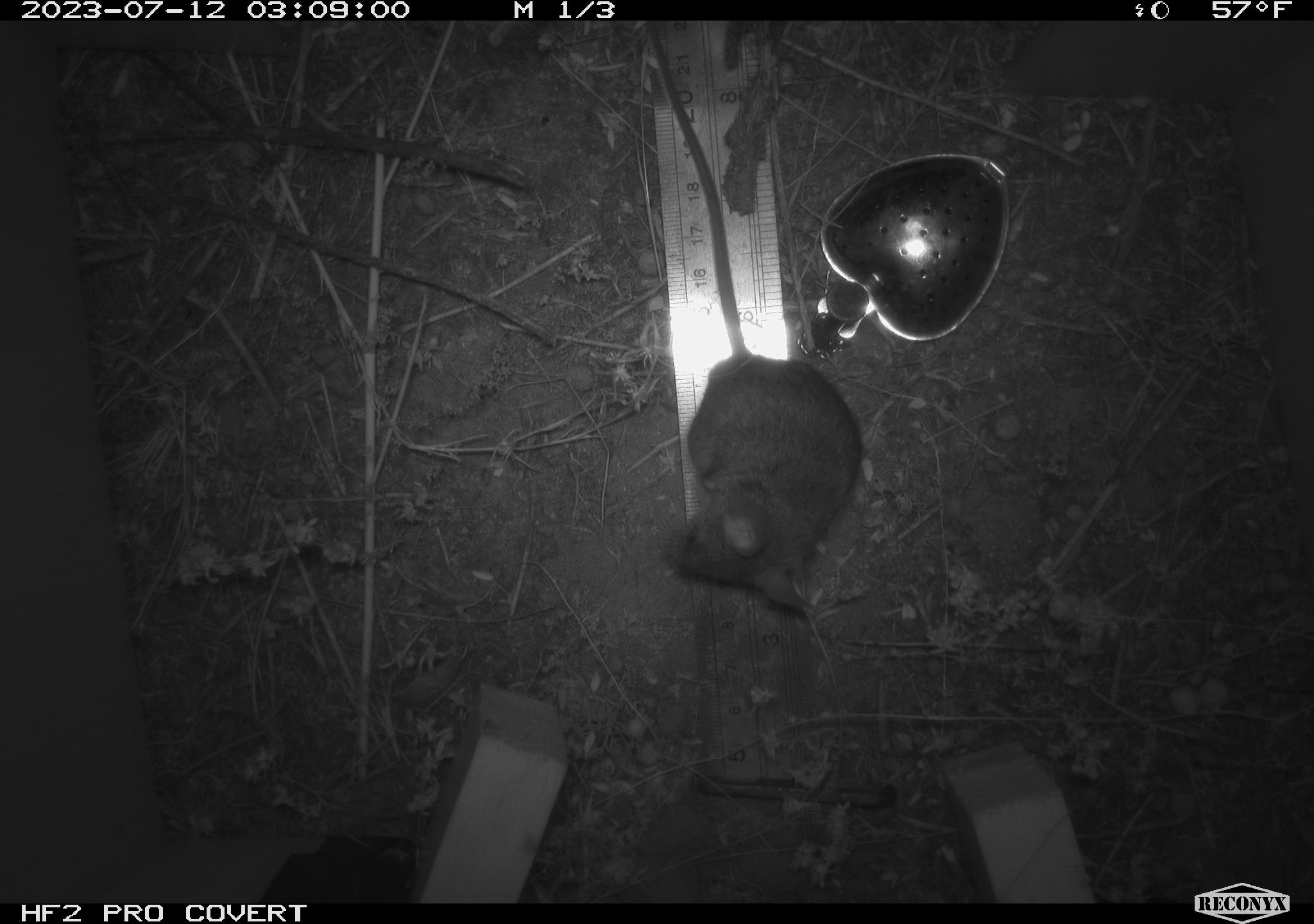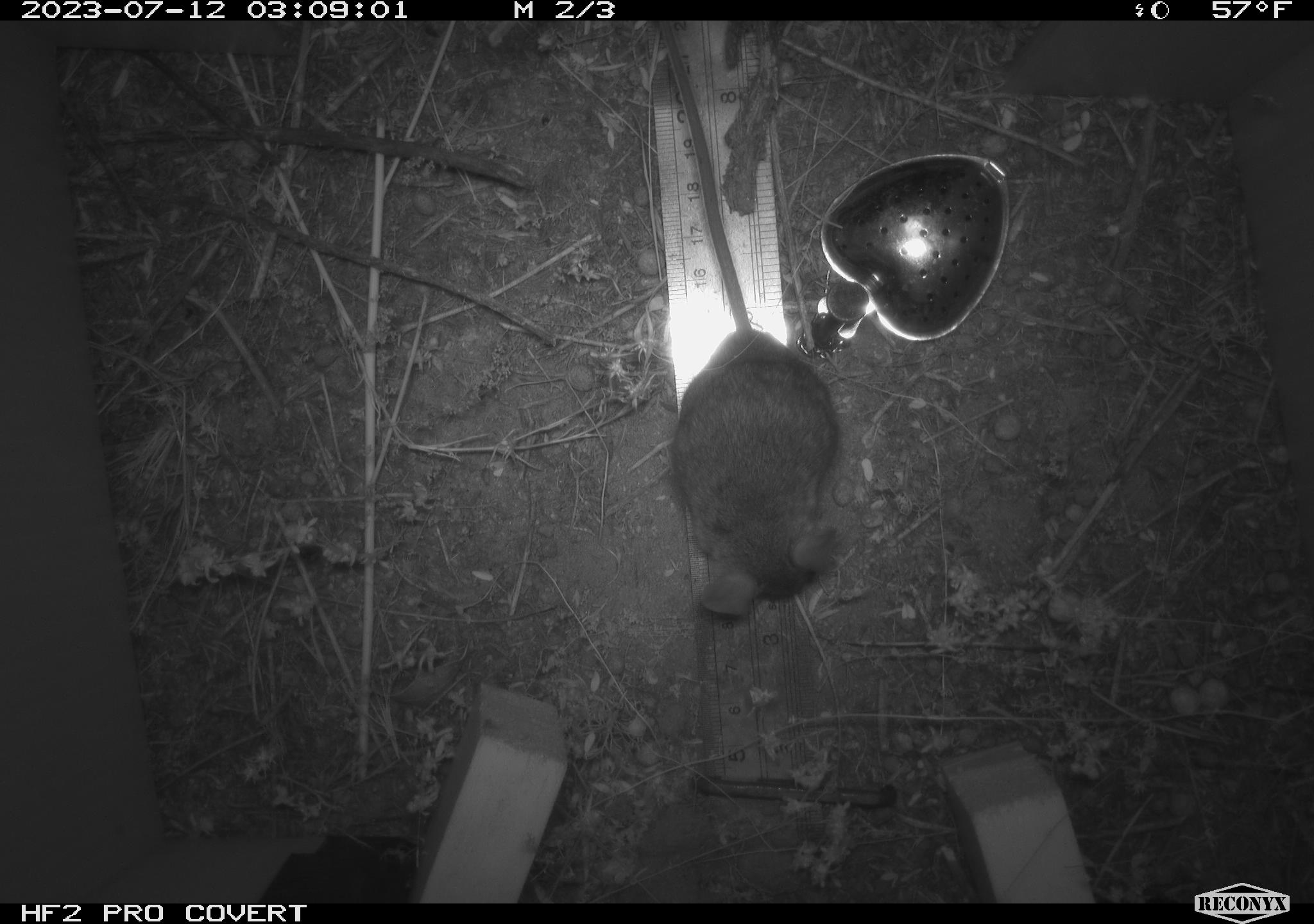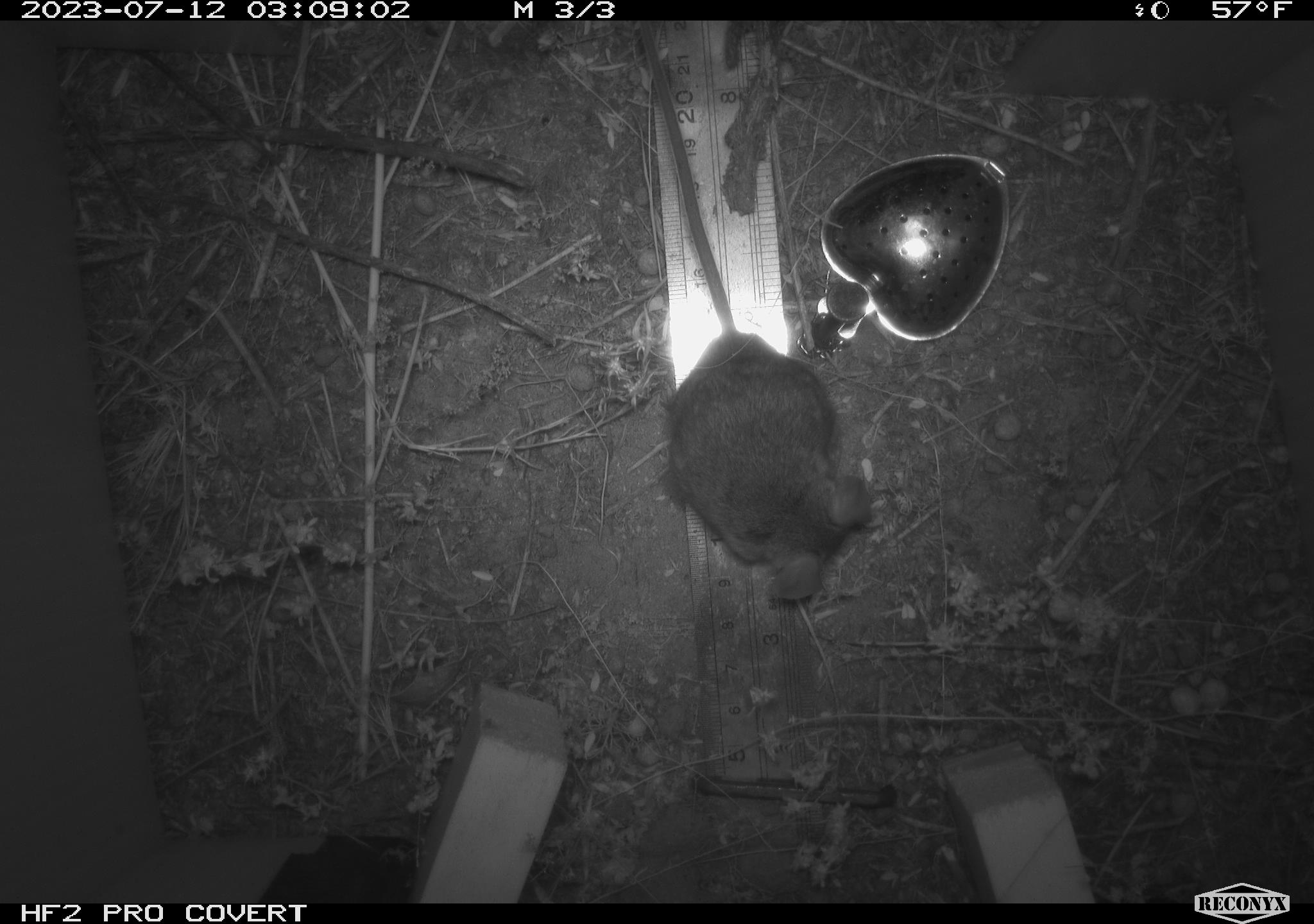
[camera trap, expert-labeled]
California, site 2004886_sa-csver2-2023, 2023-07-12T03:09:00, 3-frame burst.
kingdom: Animalia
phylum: Chordata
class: Mammalia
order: Rodentia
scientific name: Rodentia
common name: mouse species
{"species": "mouse species (Rodentia)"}